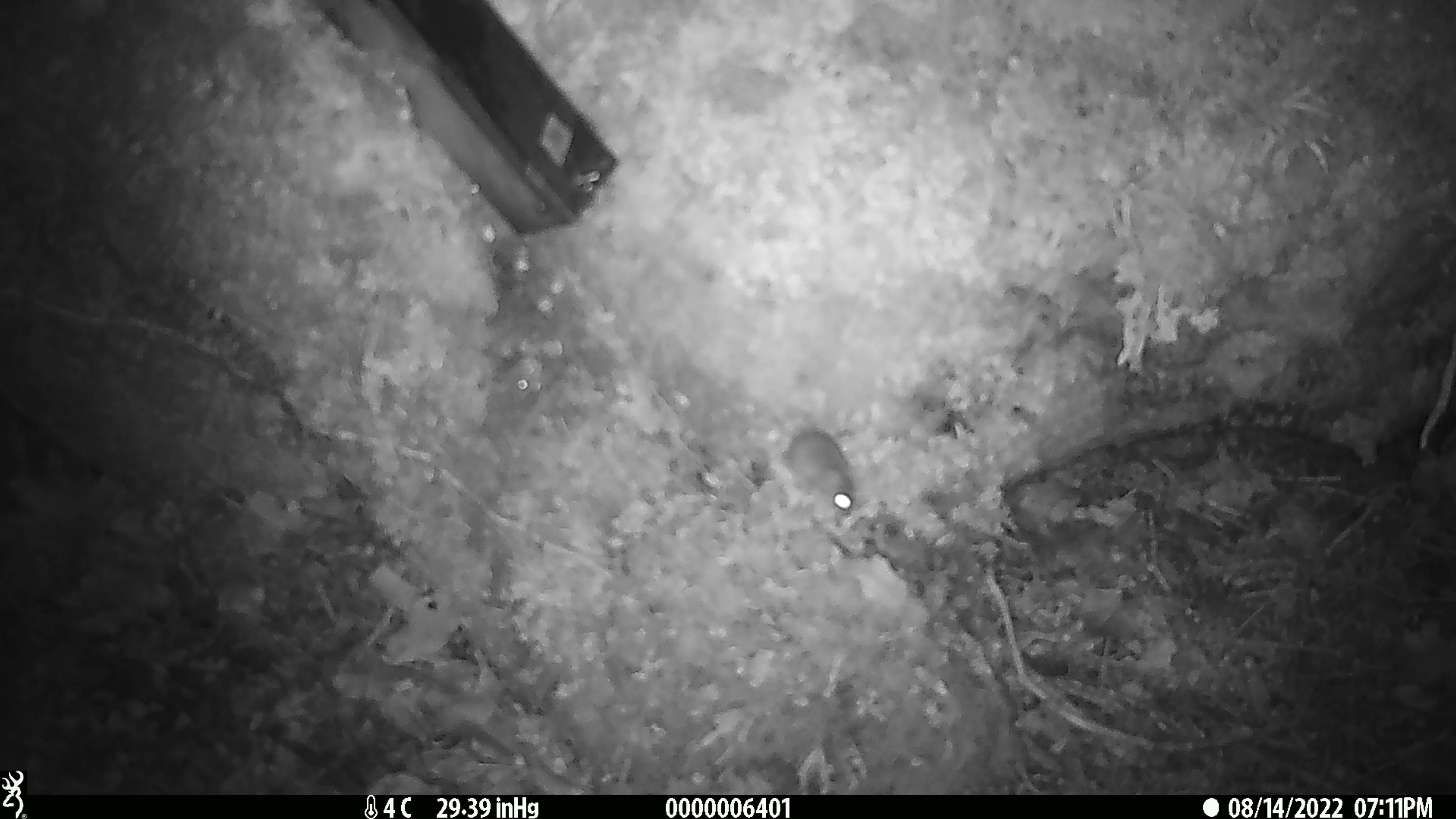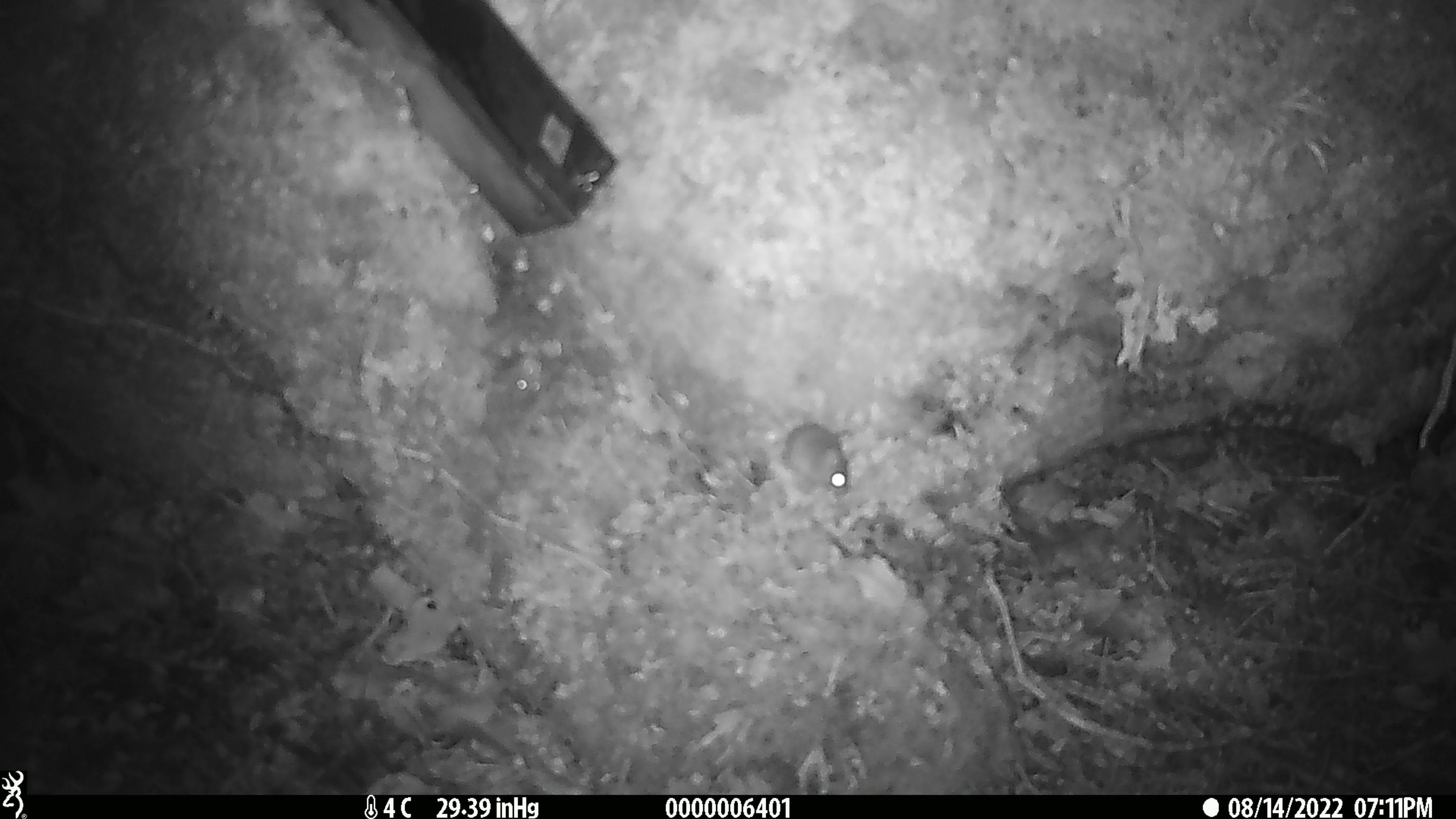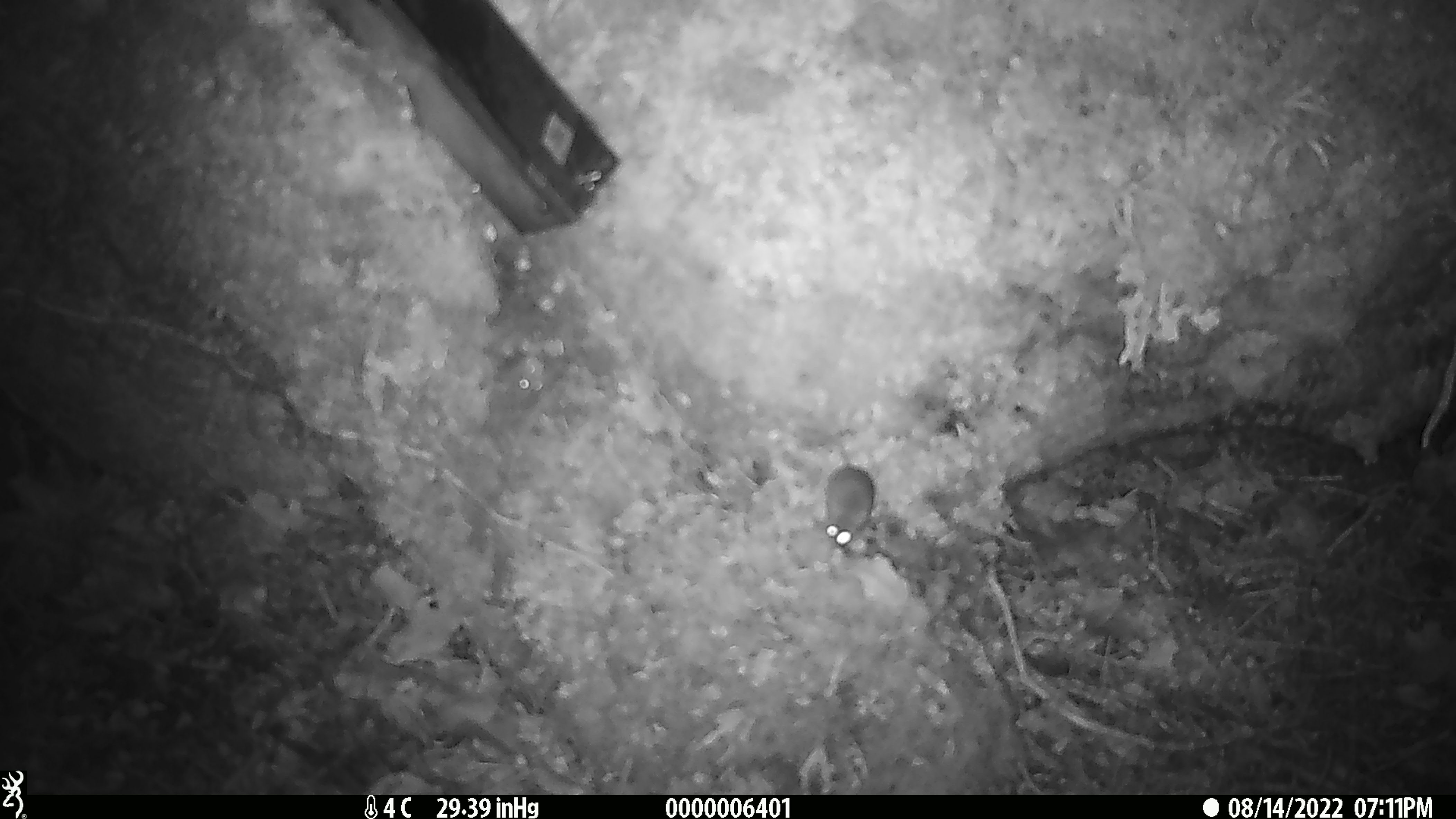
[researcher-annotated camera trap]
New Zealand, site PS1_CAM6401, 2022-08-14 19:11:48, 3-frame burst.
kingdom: Animalia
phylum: Chordata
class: Mammalia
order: Rodentia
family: Muridae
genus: Mus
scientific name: Mus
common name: mouse